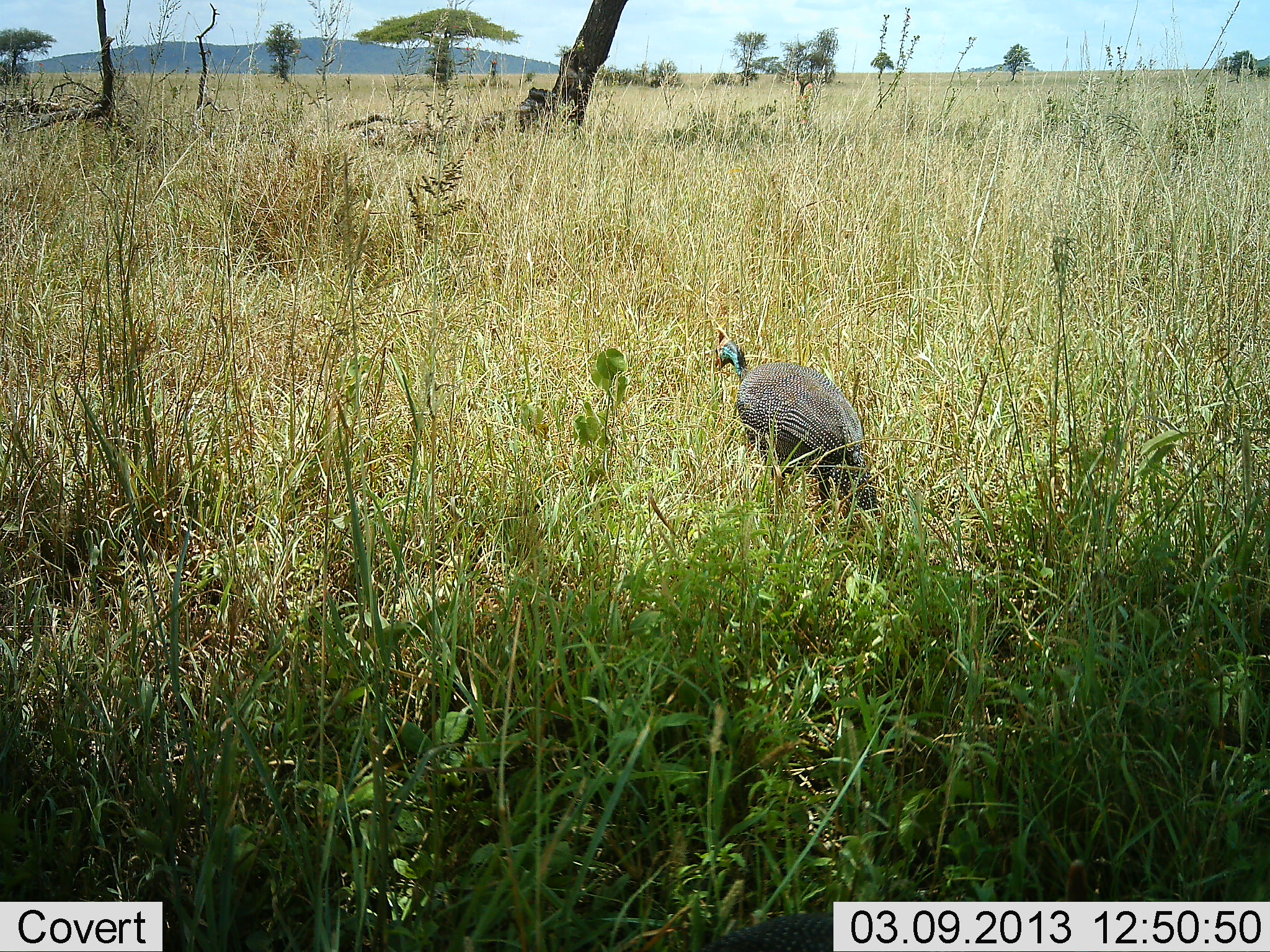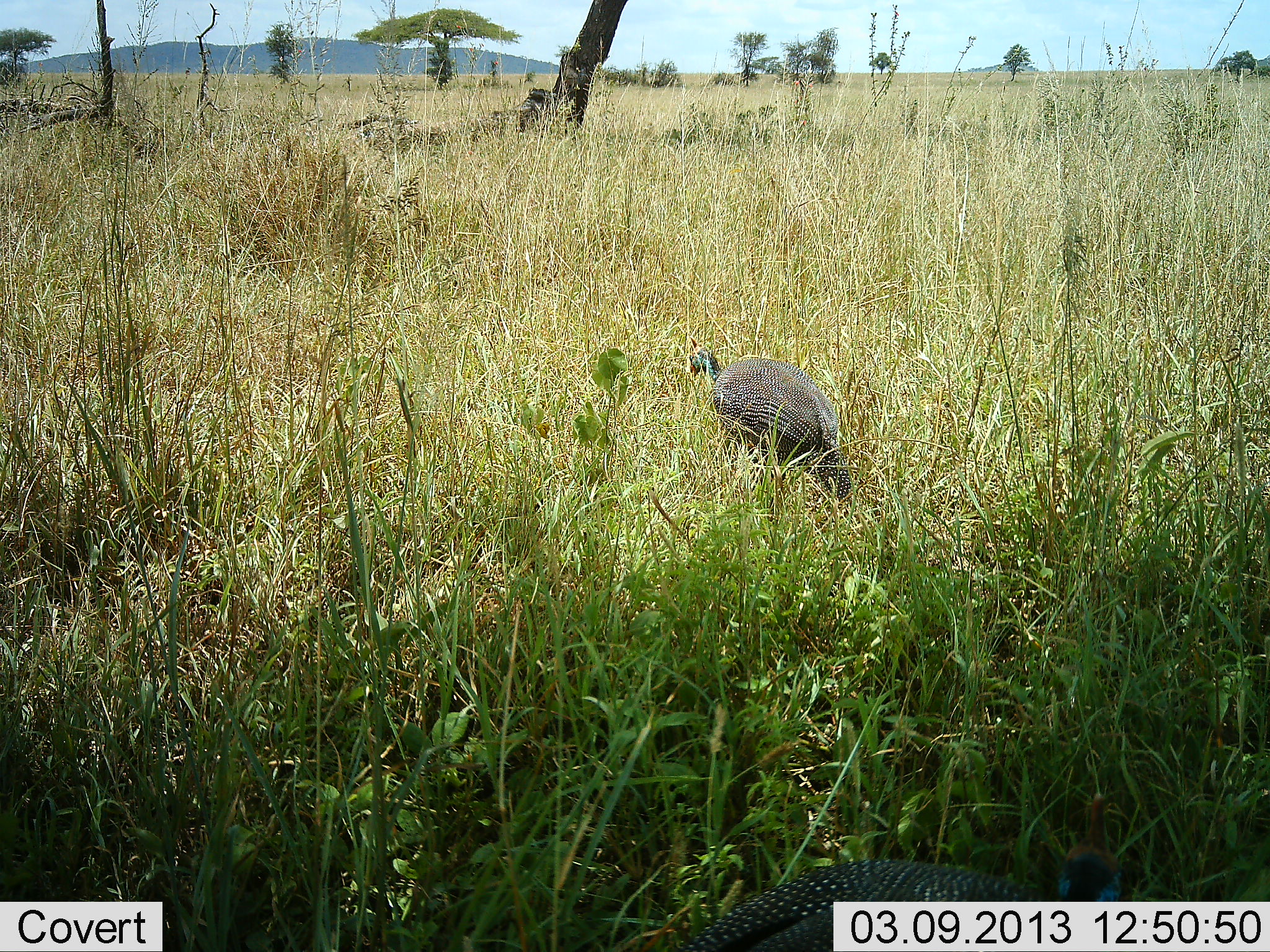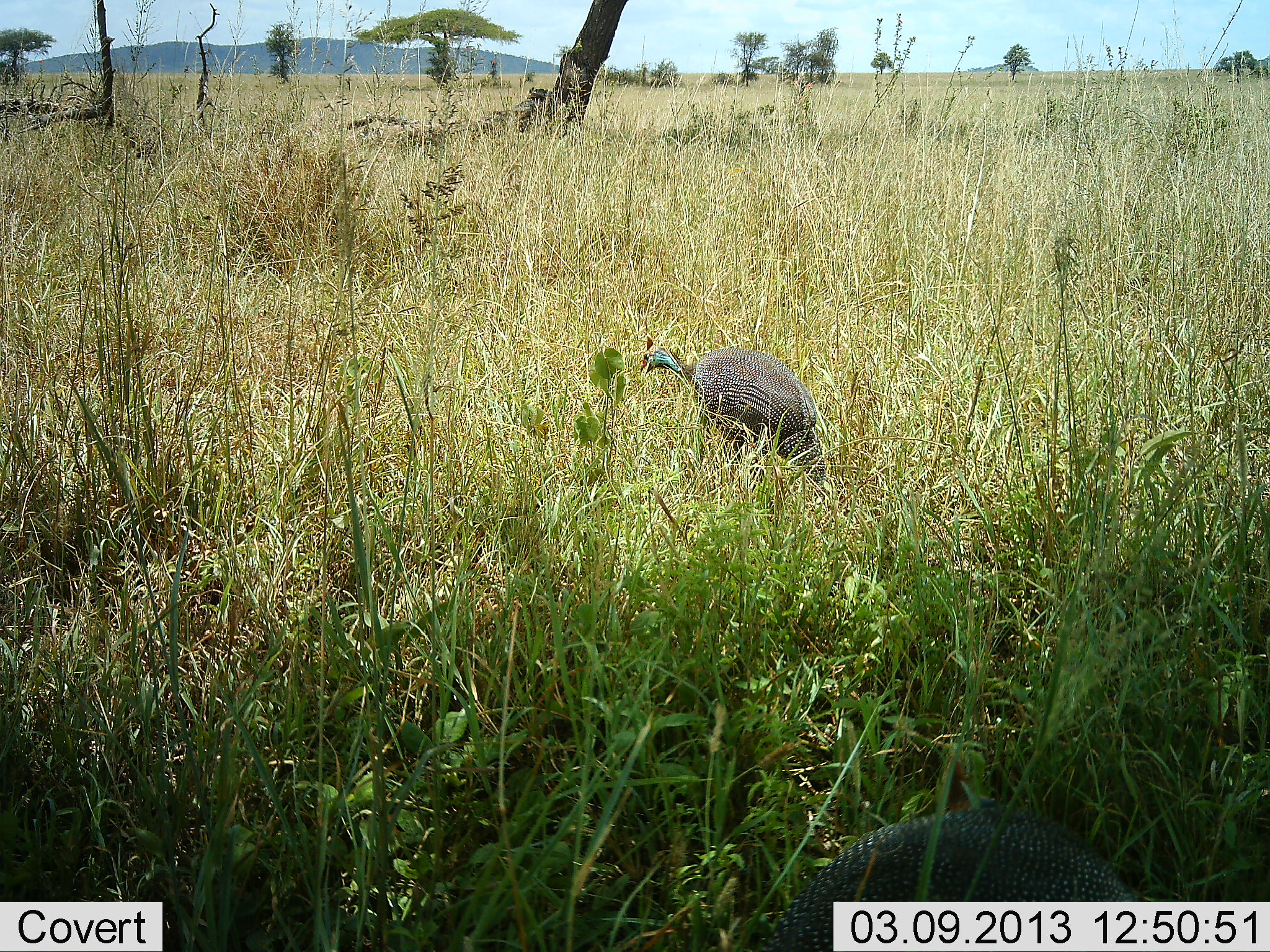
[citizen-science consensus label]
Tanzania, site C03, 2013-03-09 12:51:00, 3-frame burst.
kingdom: Animalia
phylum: Chordata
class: Aves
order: Galliformes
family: Numididae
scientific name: Numididae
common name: guinea fowl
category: guineafowl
Guineafowl (guinea fowl) (Numididae), count 1. Behavior (volunteer vote fractions): standing 30%, resting 0%, moving 78%, interacting 0%. Young present (vote fraction): 0%. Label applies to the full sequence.